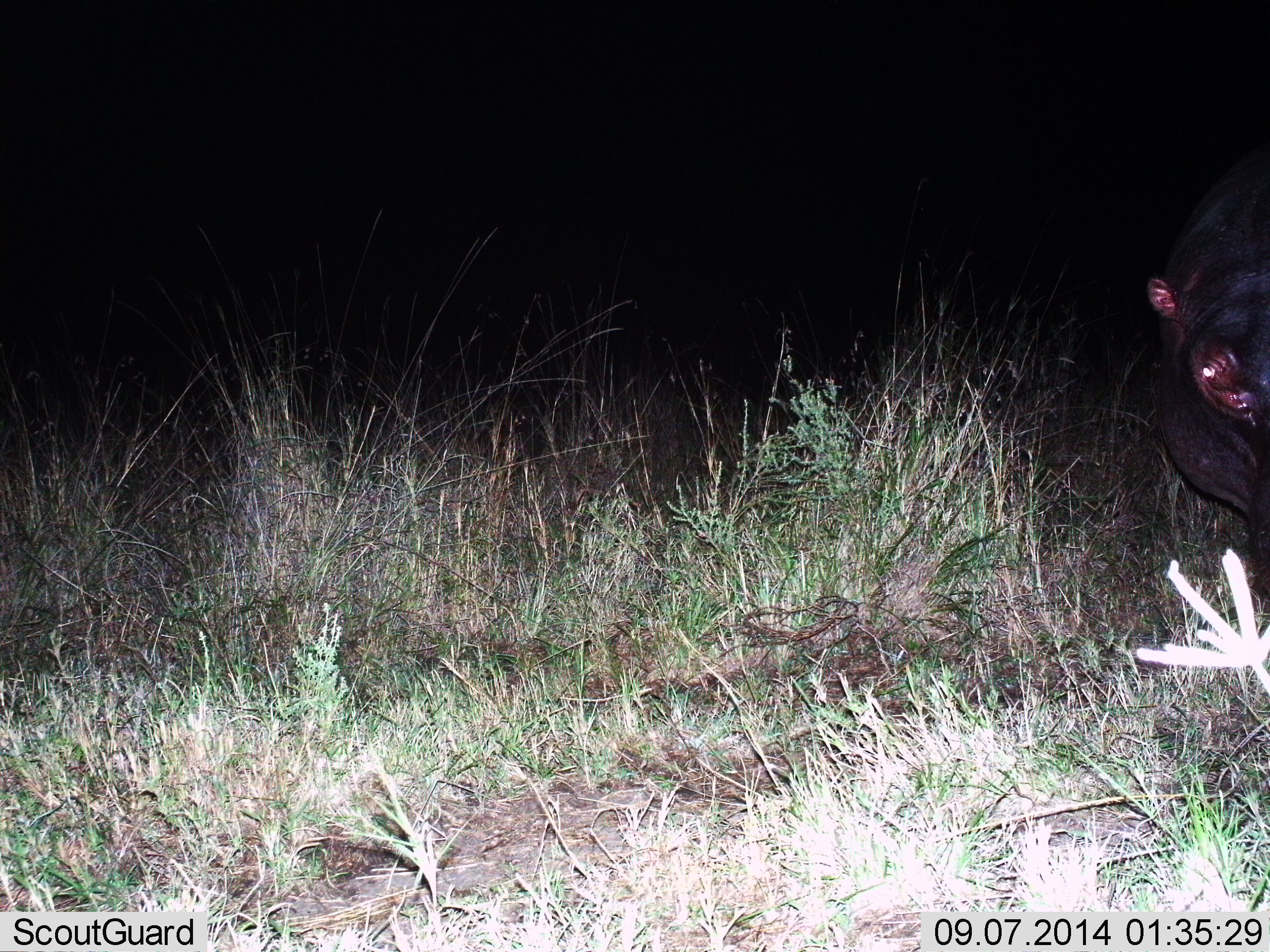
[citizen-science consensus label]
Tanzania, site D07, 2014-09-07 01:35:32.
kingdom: Animalia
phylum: Chordata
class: Mammalia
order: Artiodactyla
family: Hippopotamidae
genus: Hippopotamus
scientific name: Hippopotamus amphibius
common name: hippopotamus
Hippopotamus (Hippopotamus amphibius), count 1. Behavior (volunteer vote fractions): standing 80%, resting 10%, moving 0%, interacting 0%. Young present (vote fraction): 0%. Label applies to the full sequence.